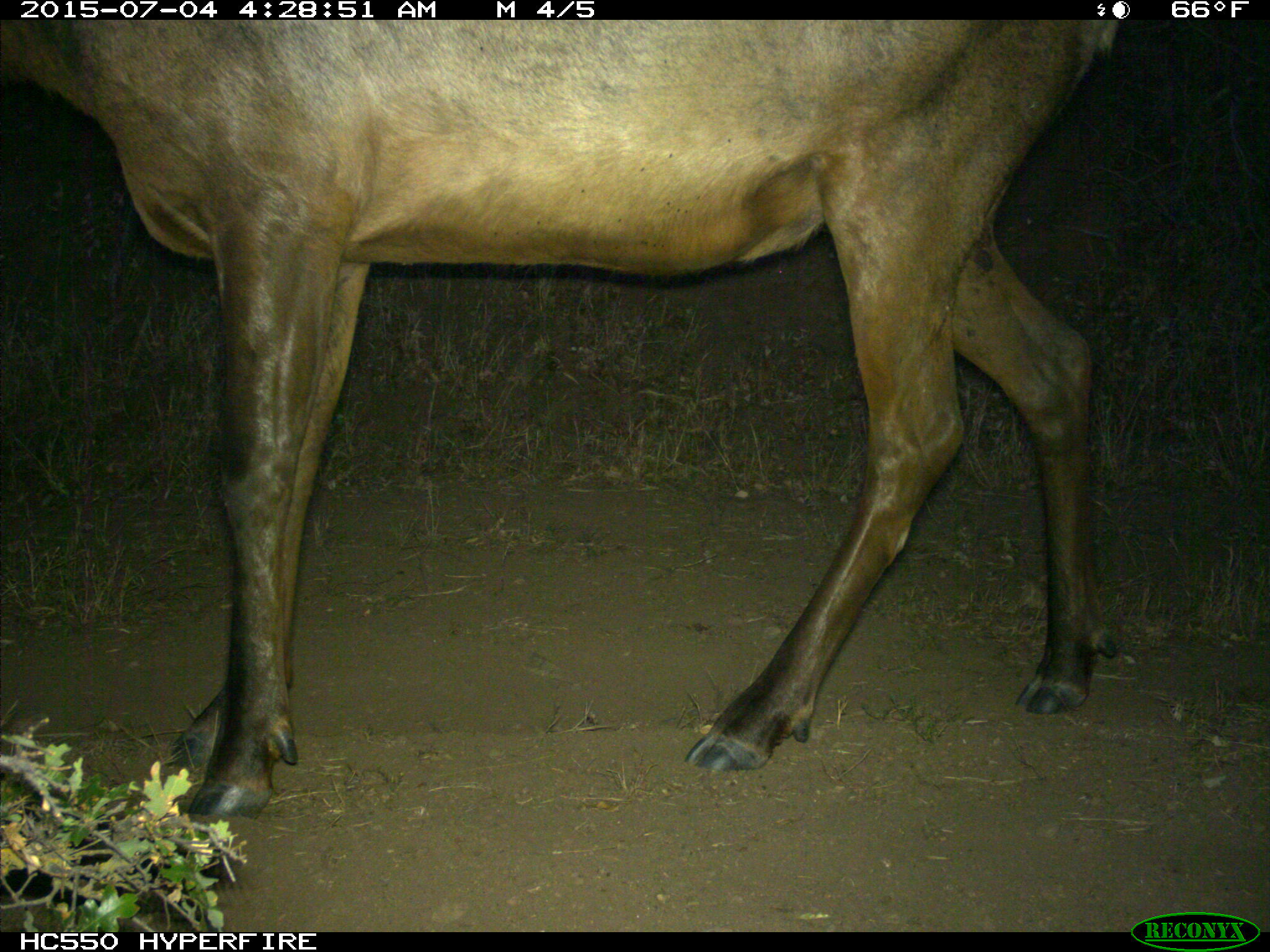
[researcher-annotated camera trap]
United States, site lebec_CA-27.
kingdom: Animalia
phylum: Chordata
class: Mammalia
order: Artiodactyla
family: Cervidae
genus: Cervus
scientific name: Cervus canadensis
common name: elk